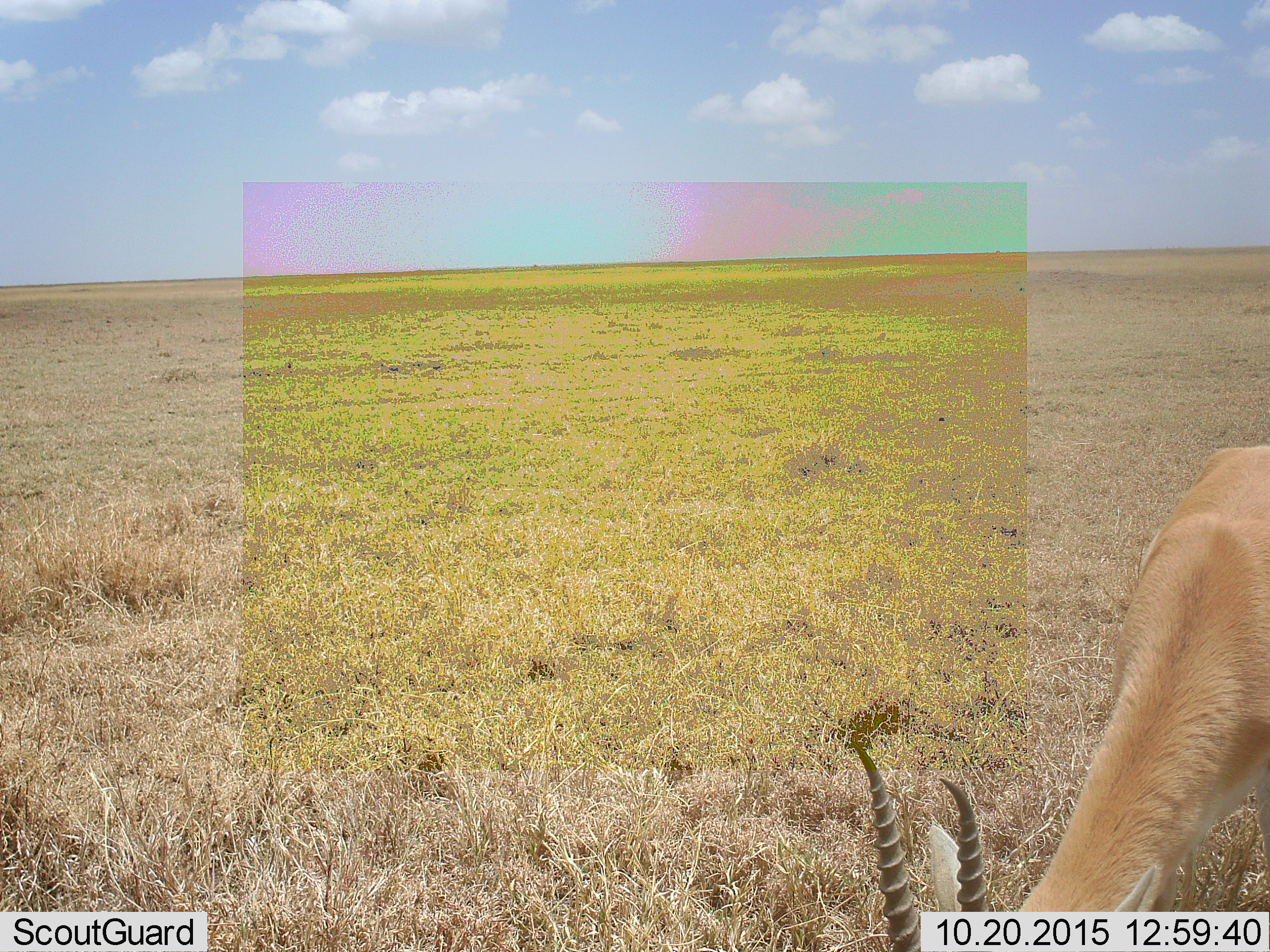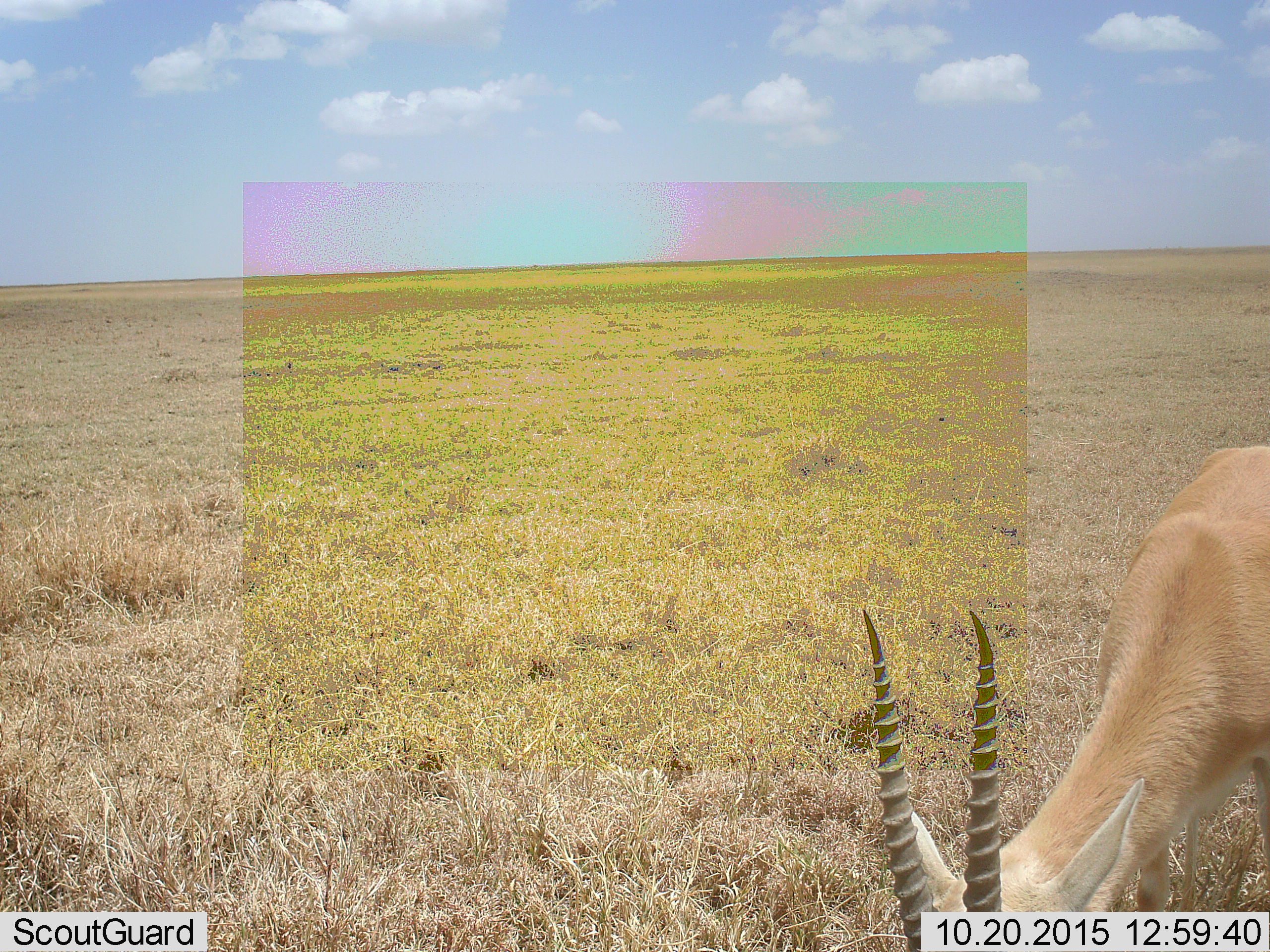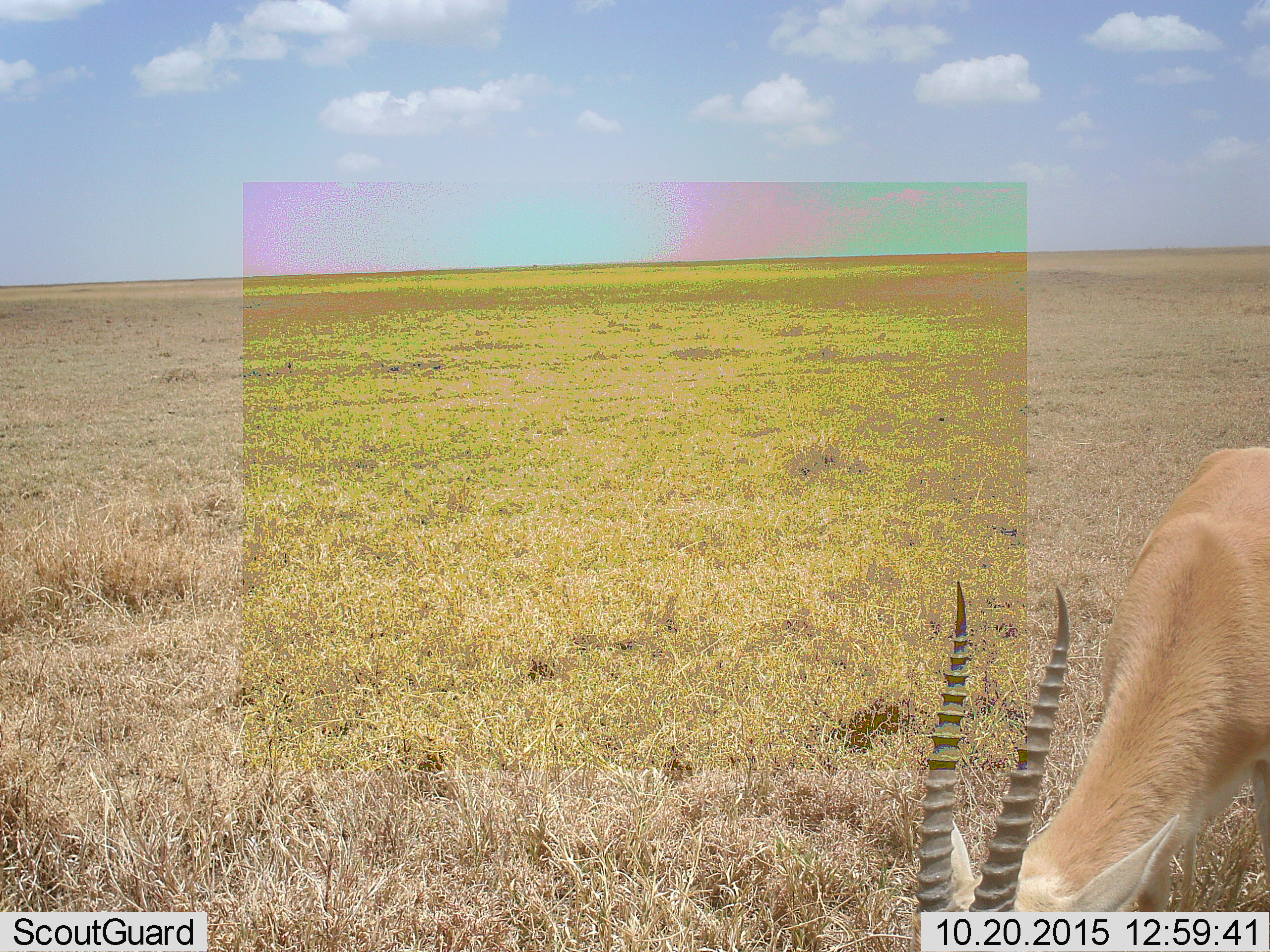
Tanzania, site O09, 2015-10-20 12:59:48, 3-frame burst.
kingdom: Animalia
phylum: Chordata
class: Mammalia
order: Artiodactyla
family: Bovidae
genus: Nanger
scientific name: Nanger granti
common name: grant's gazelle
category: gazellegrants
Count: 1.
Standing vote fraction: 20%.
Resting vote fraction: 0%.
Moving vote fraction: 0%.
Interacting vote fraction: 0%.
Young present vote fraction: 0%.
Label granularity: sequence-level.